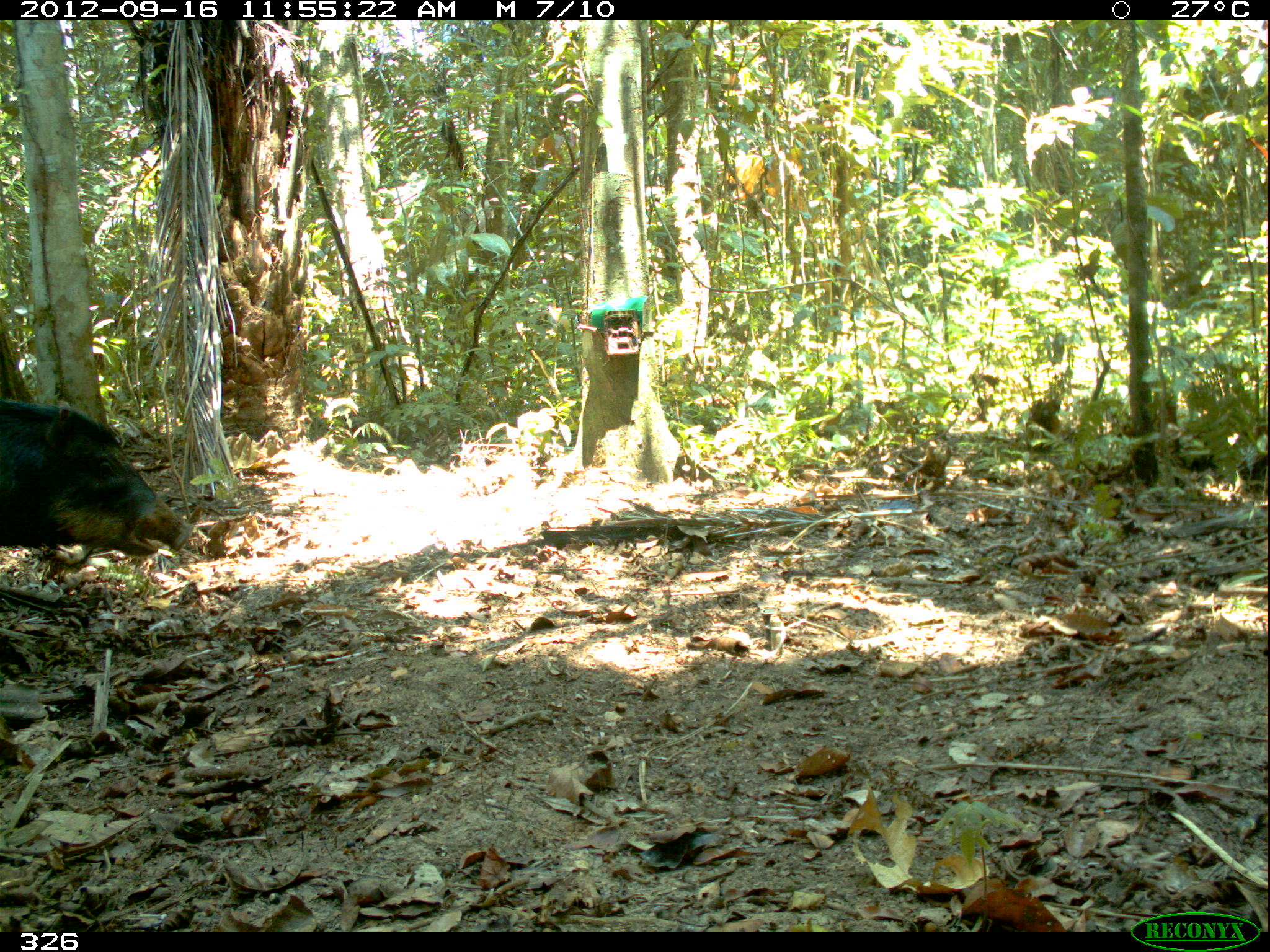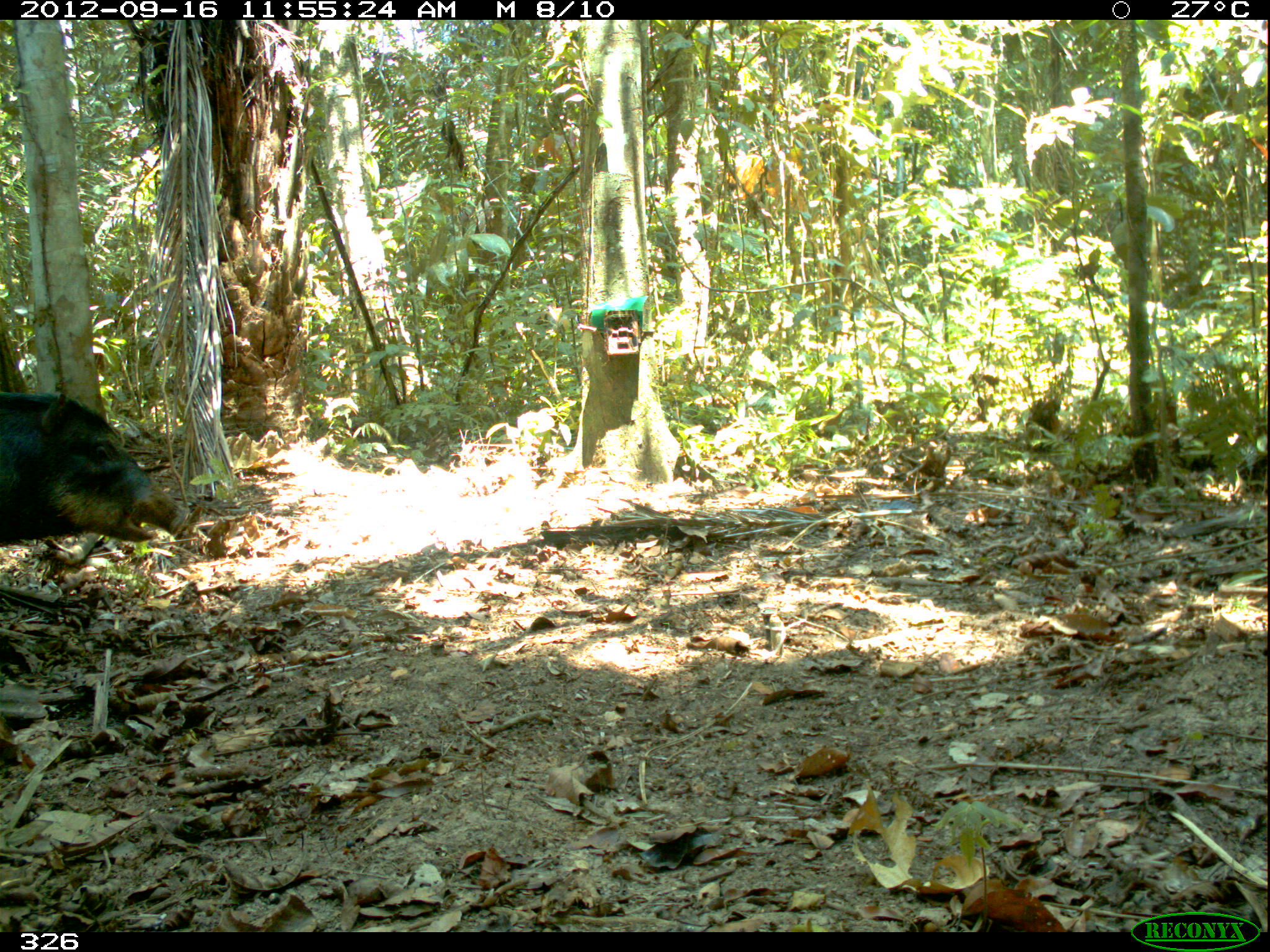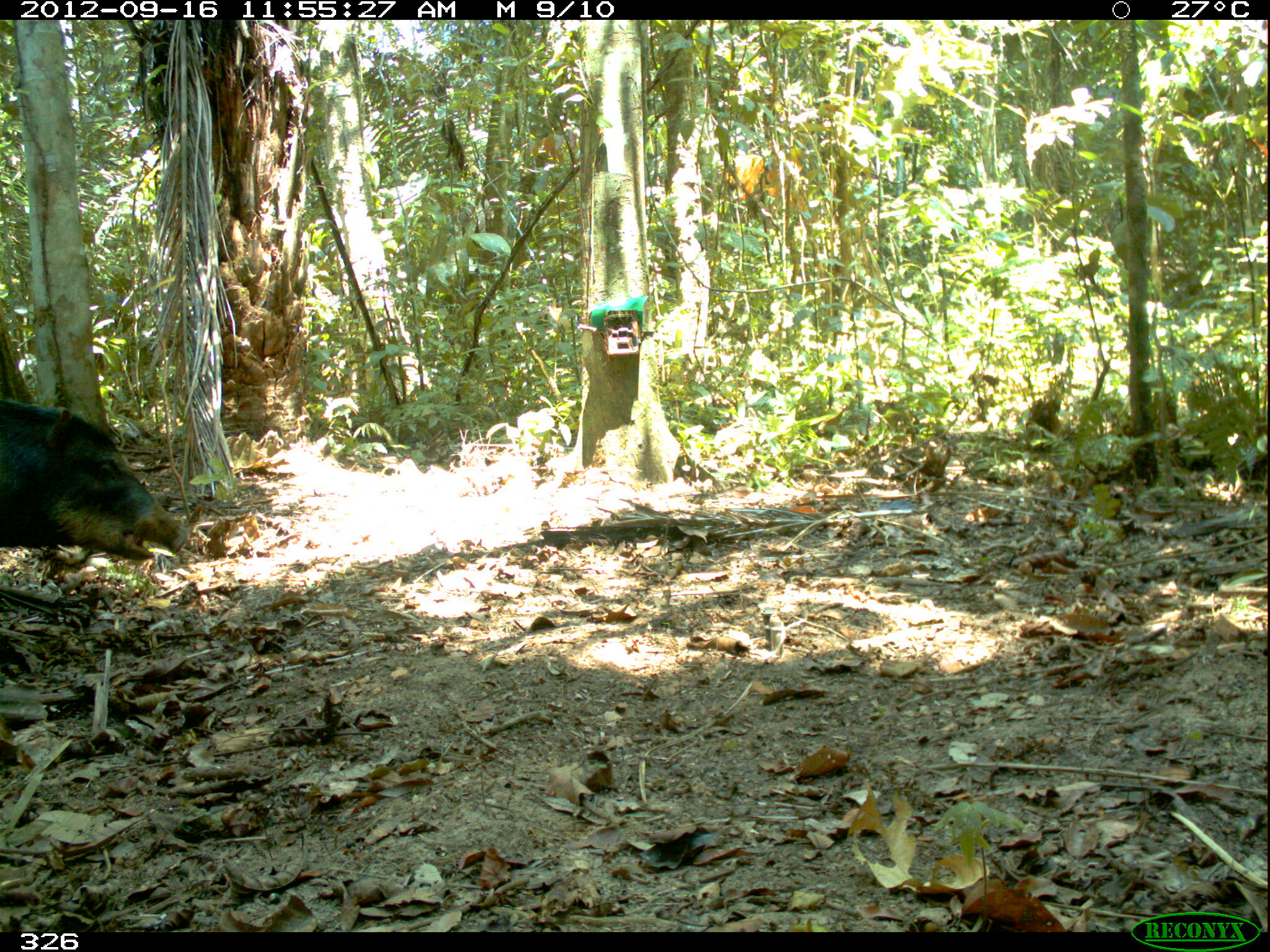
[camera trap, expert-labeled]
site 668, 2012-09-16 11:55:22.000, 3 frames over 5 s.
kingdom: Animalia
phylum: Chordata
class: Mammalia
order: Artiodactyla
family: Tayassuidae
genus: Tayassu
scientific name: Tayassu pecari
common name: white-lipped peccary